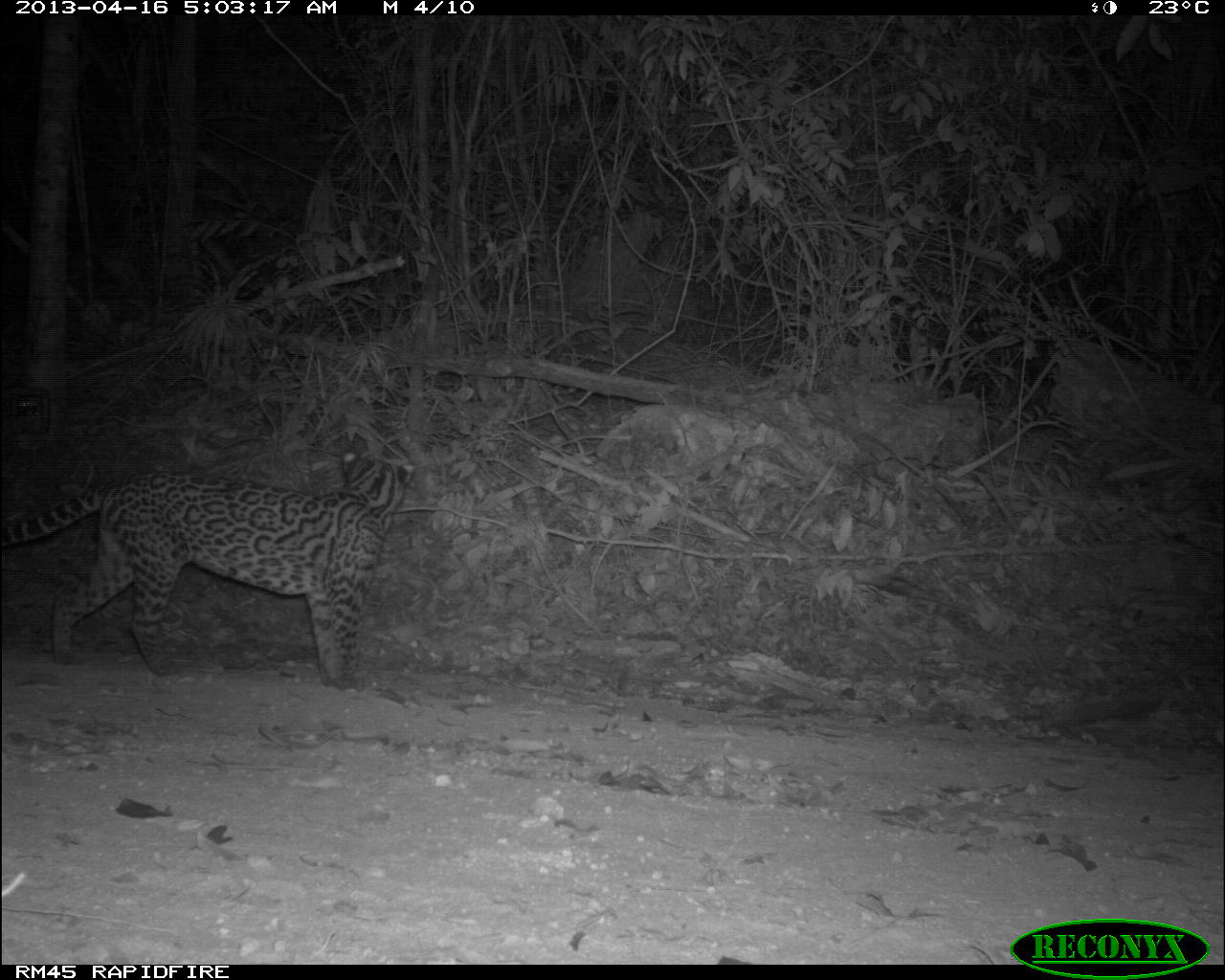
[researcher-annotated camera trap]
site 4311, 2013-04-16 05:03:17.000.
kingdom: Animalia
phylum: Chordata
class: Mammalia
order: Carnivora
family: Felidae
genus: Leopardus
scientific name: Leopardus pardalis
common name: ocelot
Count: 1.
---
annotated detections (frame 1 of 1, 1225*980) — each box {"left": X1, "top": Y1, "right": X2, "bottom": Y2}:
leopardus pardalis: {"left": 0, "top": 443, "right": 411, "bottom": 684}